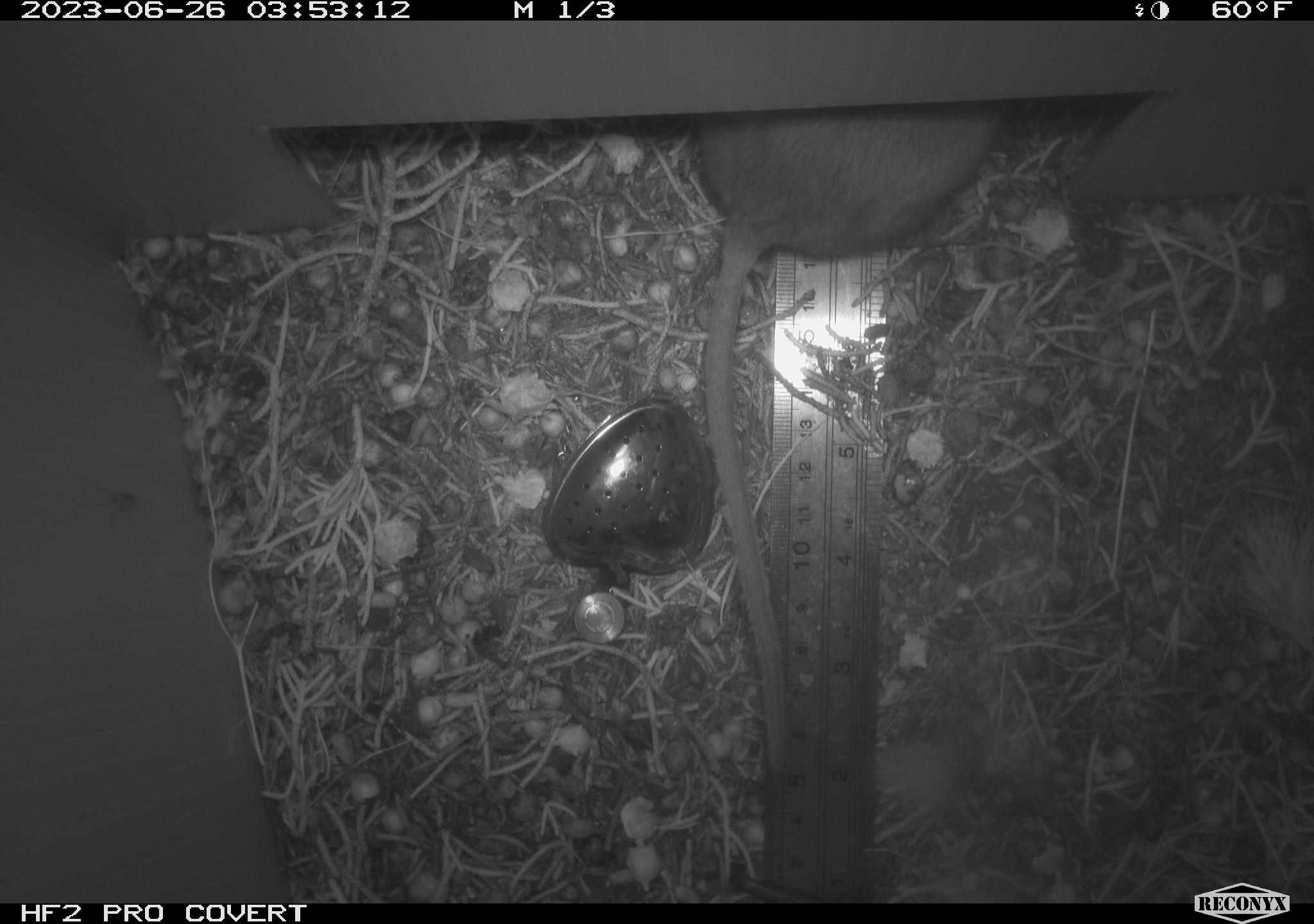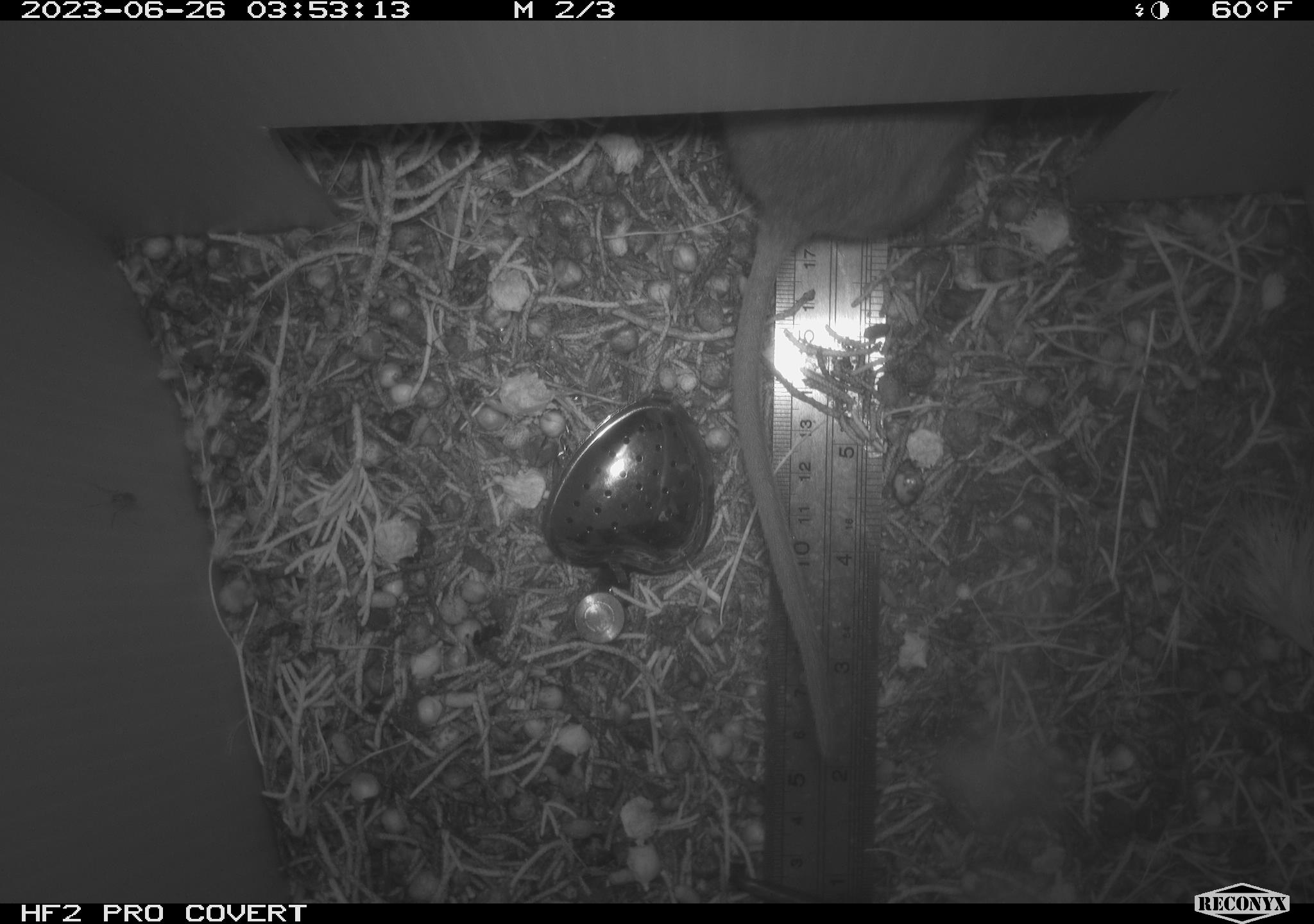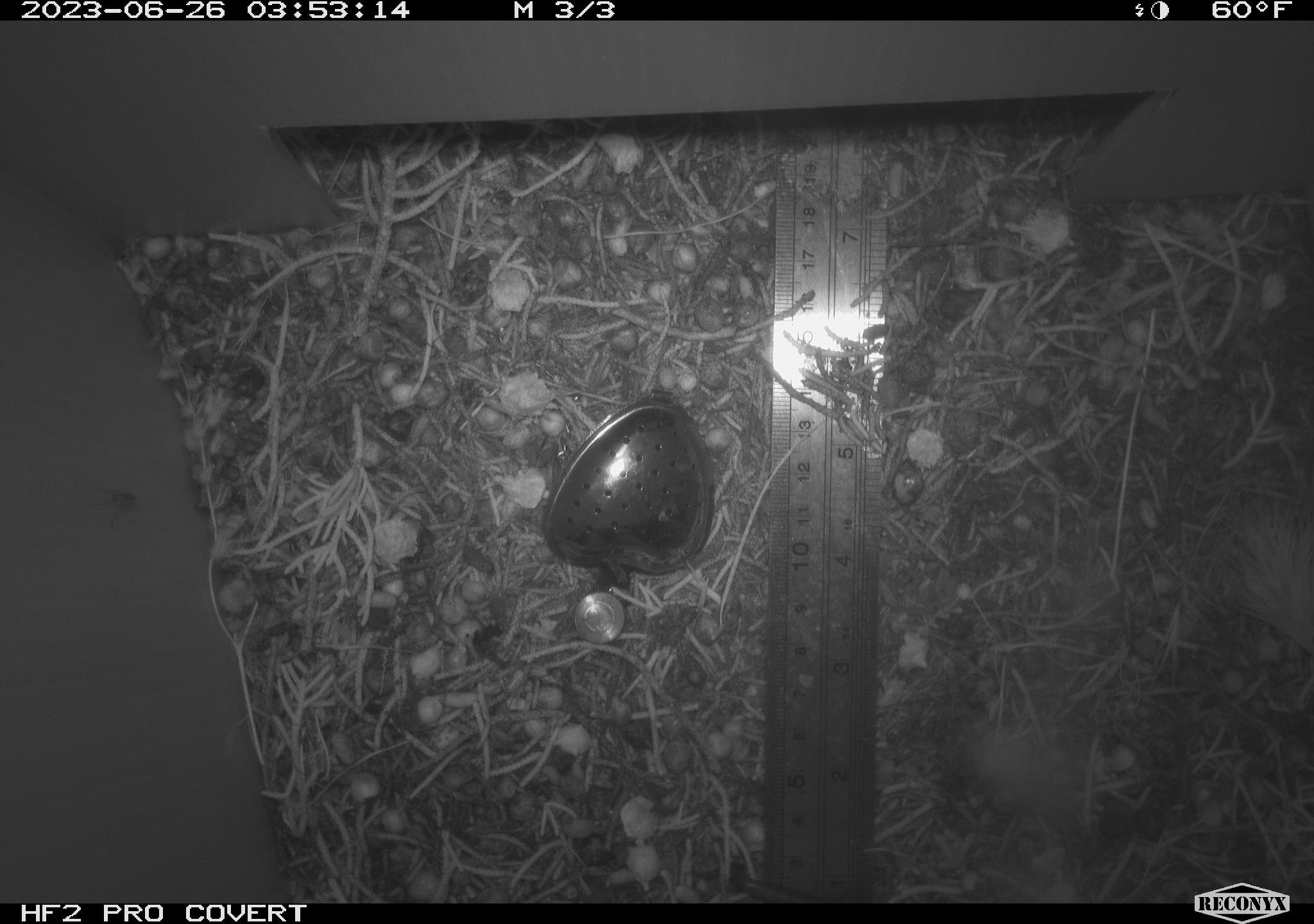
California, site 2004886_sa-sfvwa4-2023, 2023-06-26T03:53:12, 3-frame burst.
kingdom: Animalia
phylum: Chordata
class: Mammalia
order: Rodentia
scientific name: Rodentia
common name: rodent